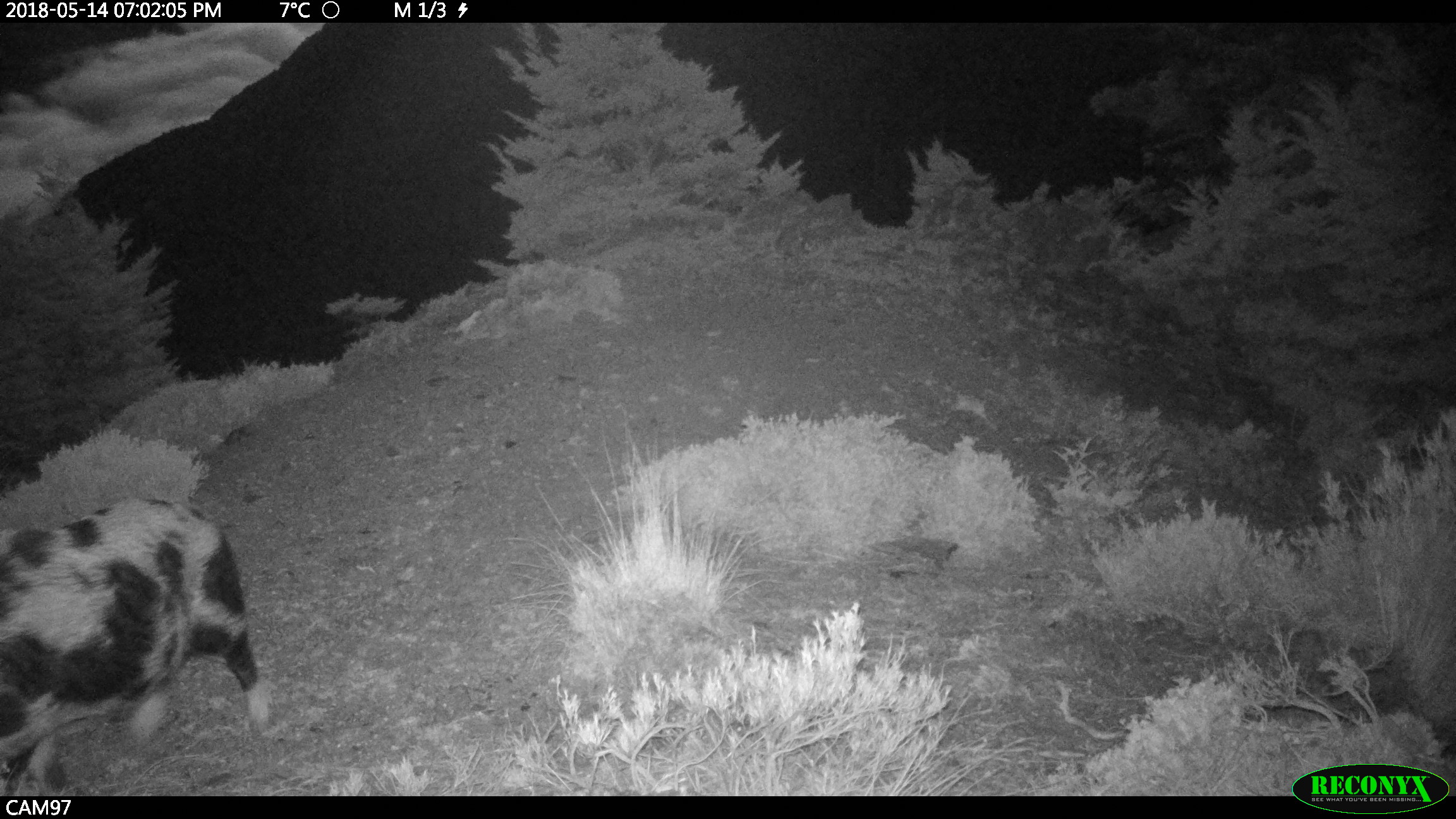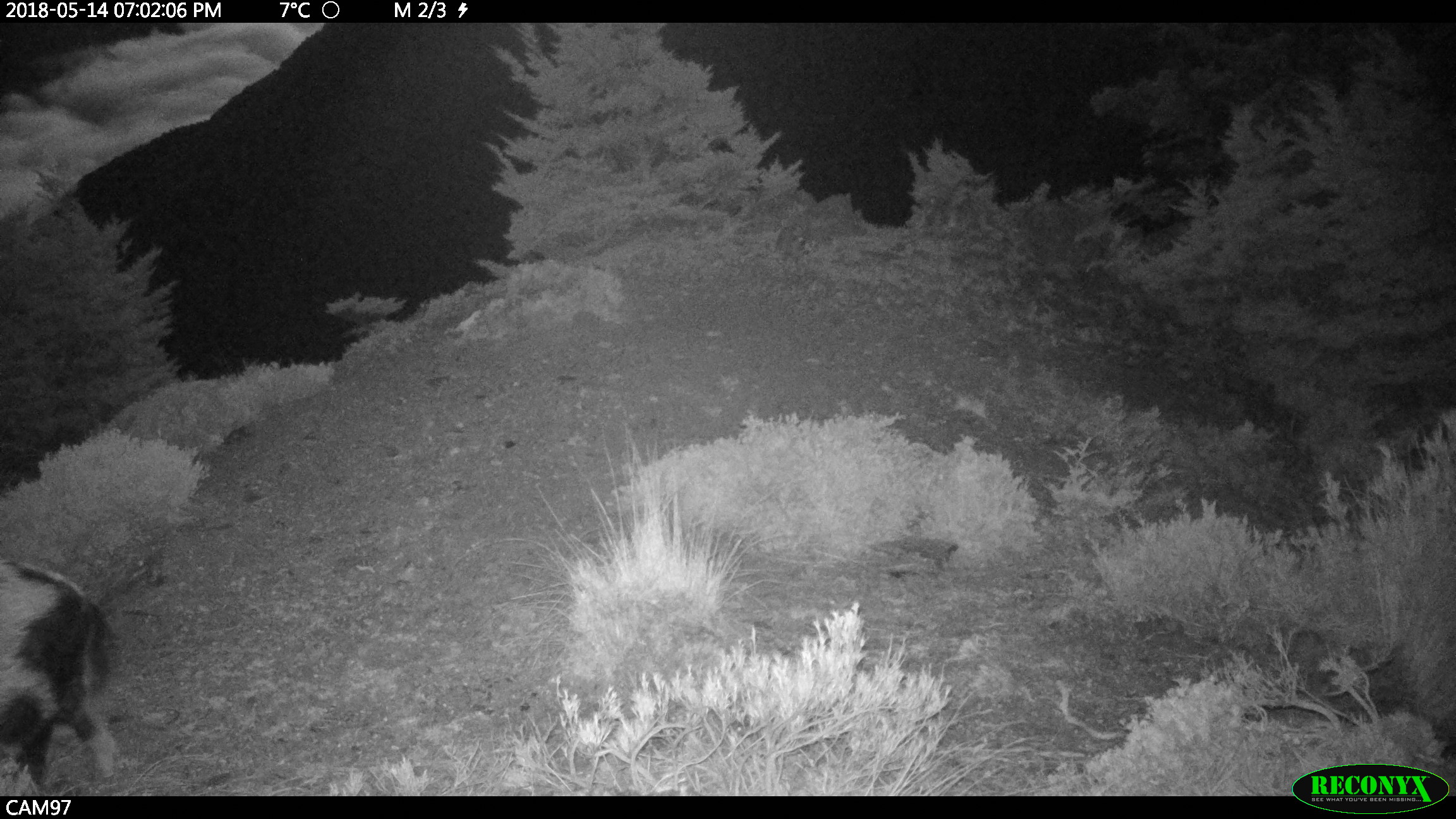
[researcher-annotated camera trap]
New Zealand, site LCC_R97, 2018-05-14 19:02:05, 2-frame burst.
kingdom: Animalia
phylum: Chordata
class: Mammalia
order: Artiodactyla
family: Suidae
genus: Sus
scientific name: Sus scrofa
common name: pig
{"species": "pig (Sus scrofa)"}